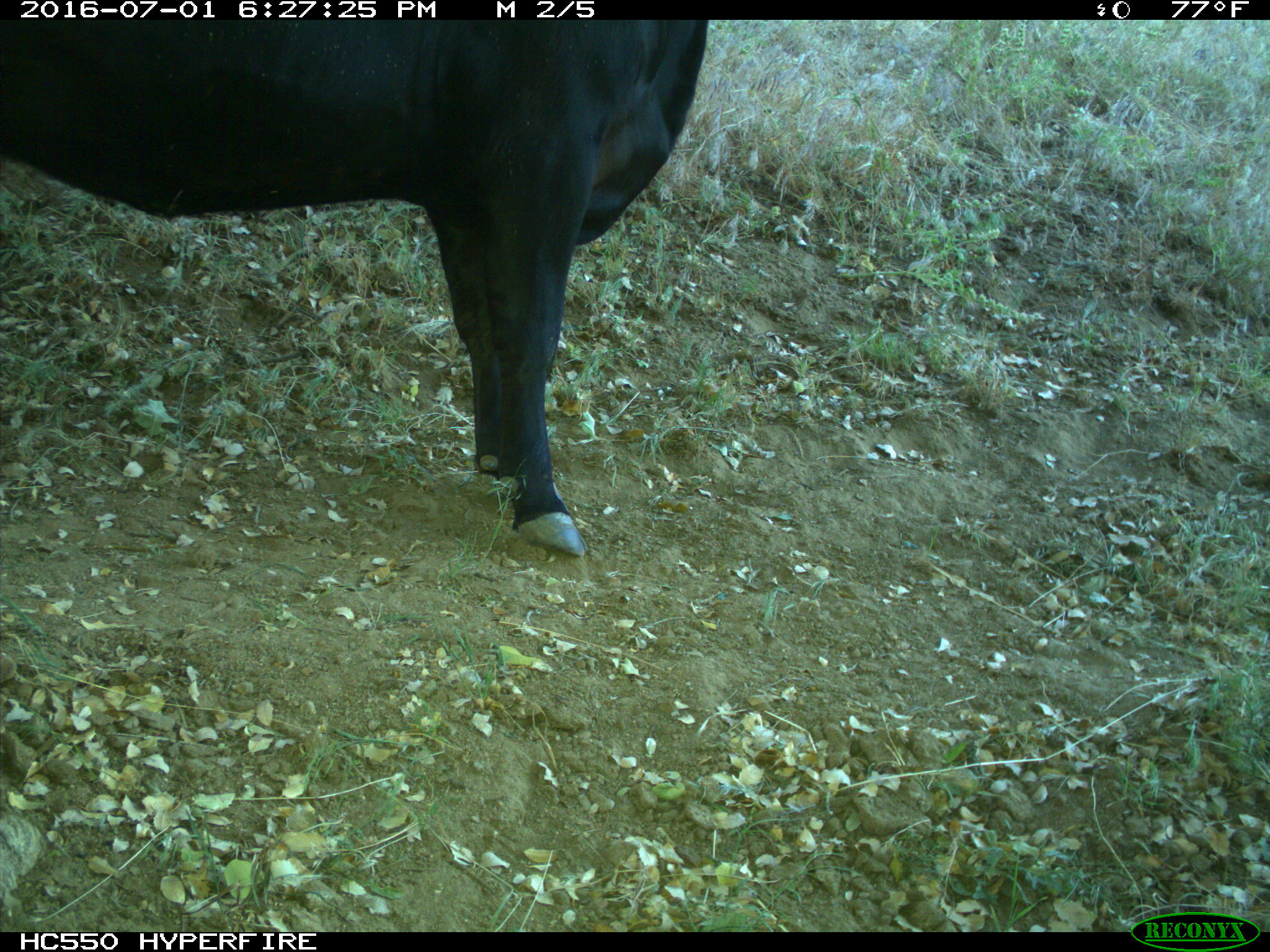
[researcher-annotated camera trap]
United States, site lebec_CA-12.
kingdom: Animalia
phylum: Chordata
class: Mammalia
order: Artiodactyla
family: Bovidae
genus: Bos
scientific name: Bos taurus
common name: domestic cow